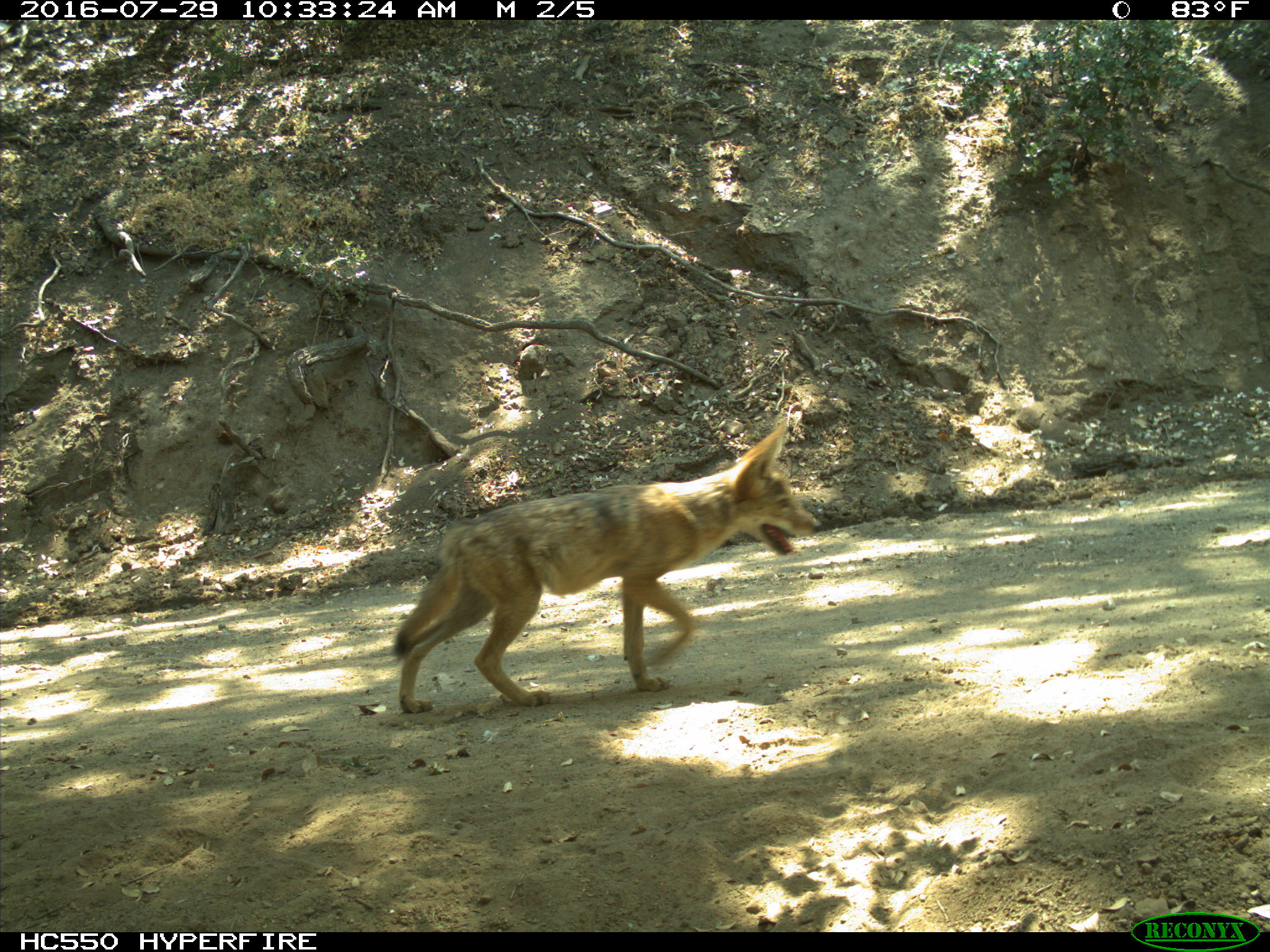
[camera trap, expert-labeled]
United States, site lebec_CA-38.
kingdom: Animalia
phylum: Chordata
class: Mammalia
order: Carnivora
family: Canidae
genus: Canis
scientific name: Canis latrans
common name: coyote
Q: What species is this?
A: Canis latrans (coyote).